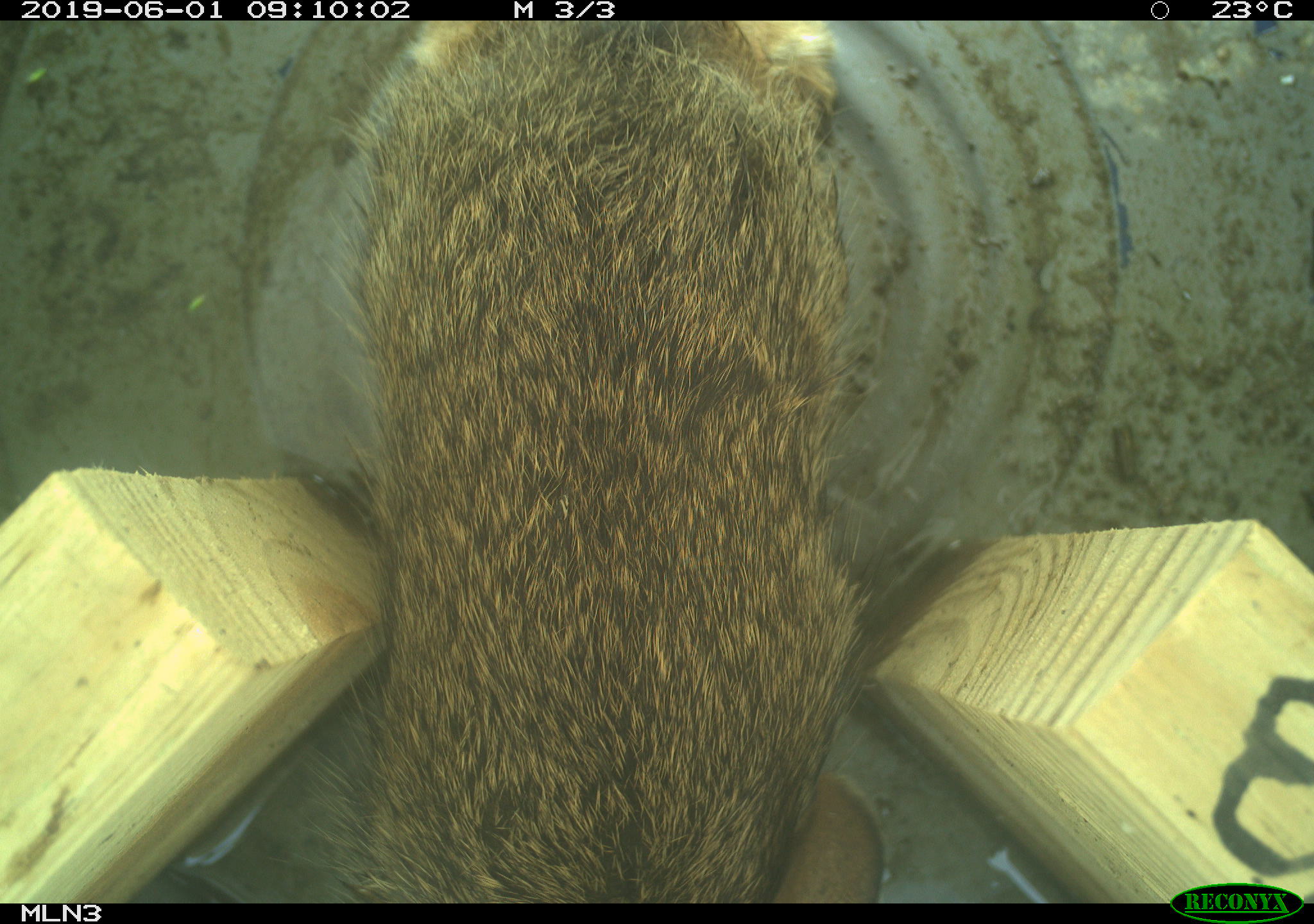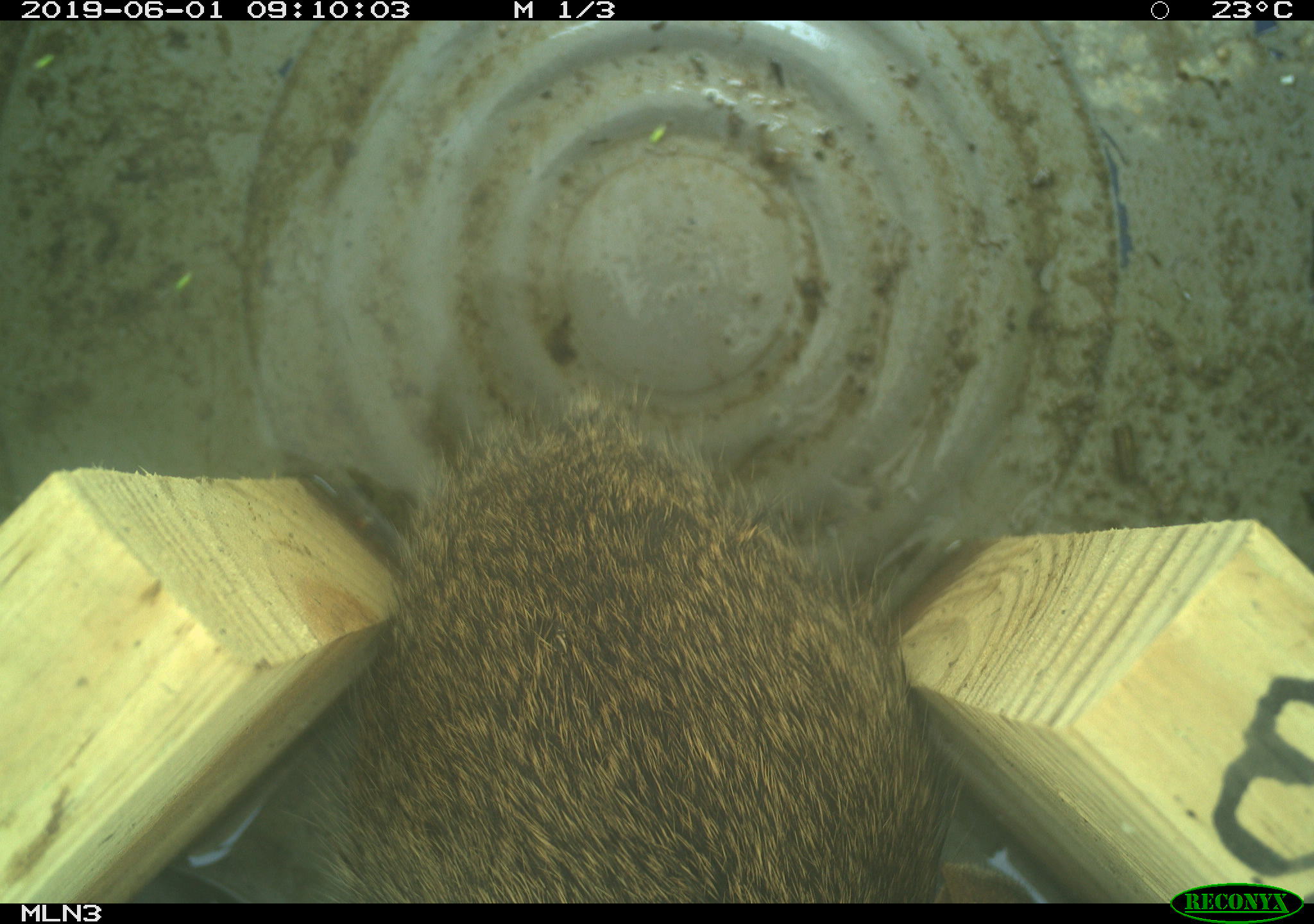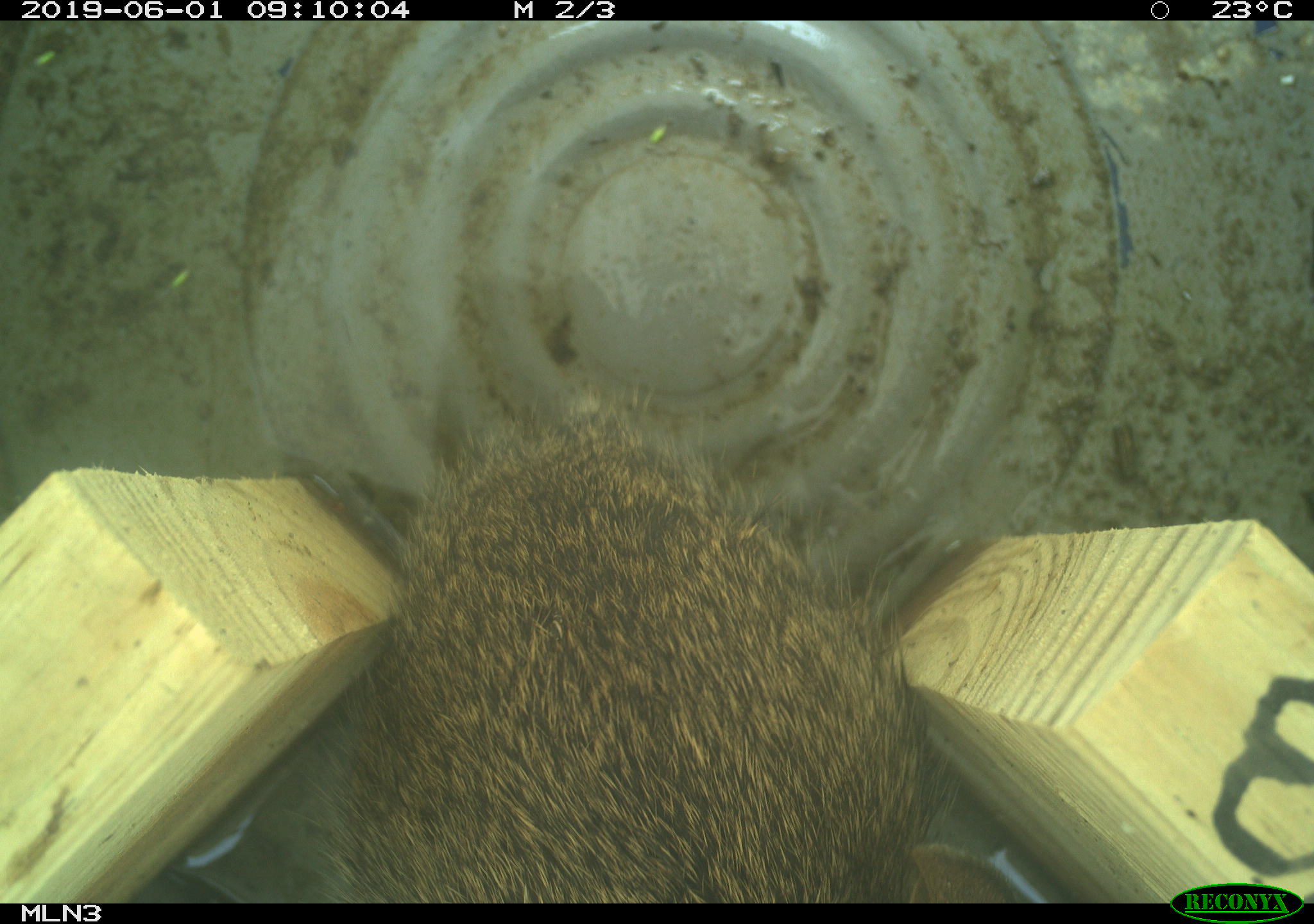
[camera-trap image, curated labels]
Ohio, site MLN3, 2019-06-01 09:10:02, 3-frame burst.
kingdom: Animalia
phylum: Chordata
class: Mammalia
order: Lagomorpha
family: Leporidae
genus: Sylvilagus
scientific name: Sylvilagus floridanus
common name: eastern cottontail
Eastern cottontail (Sylvilagus floridanus).